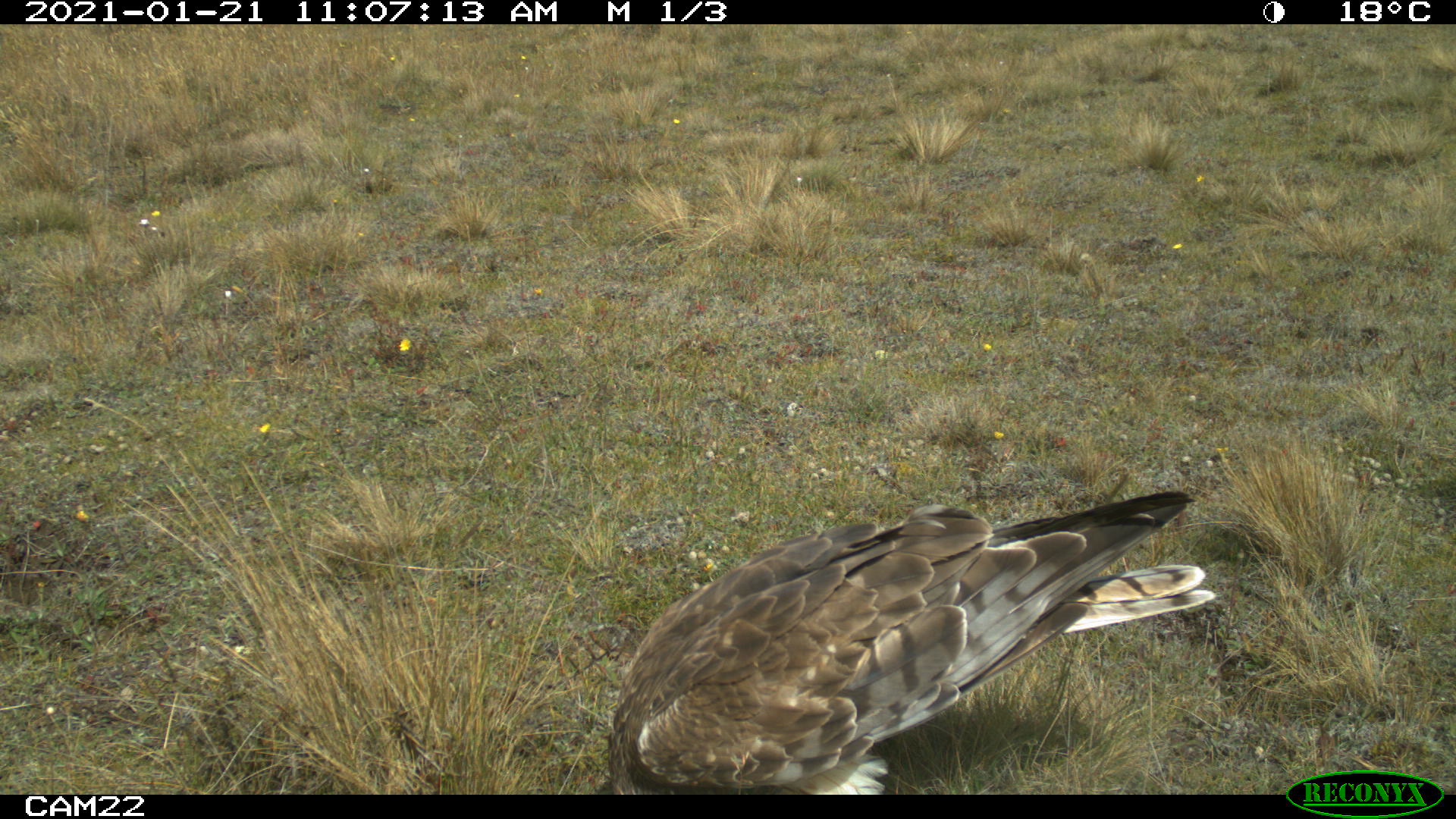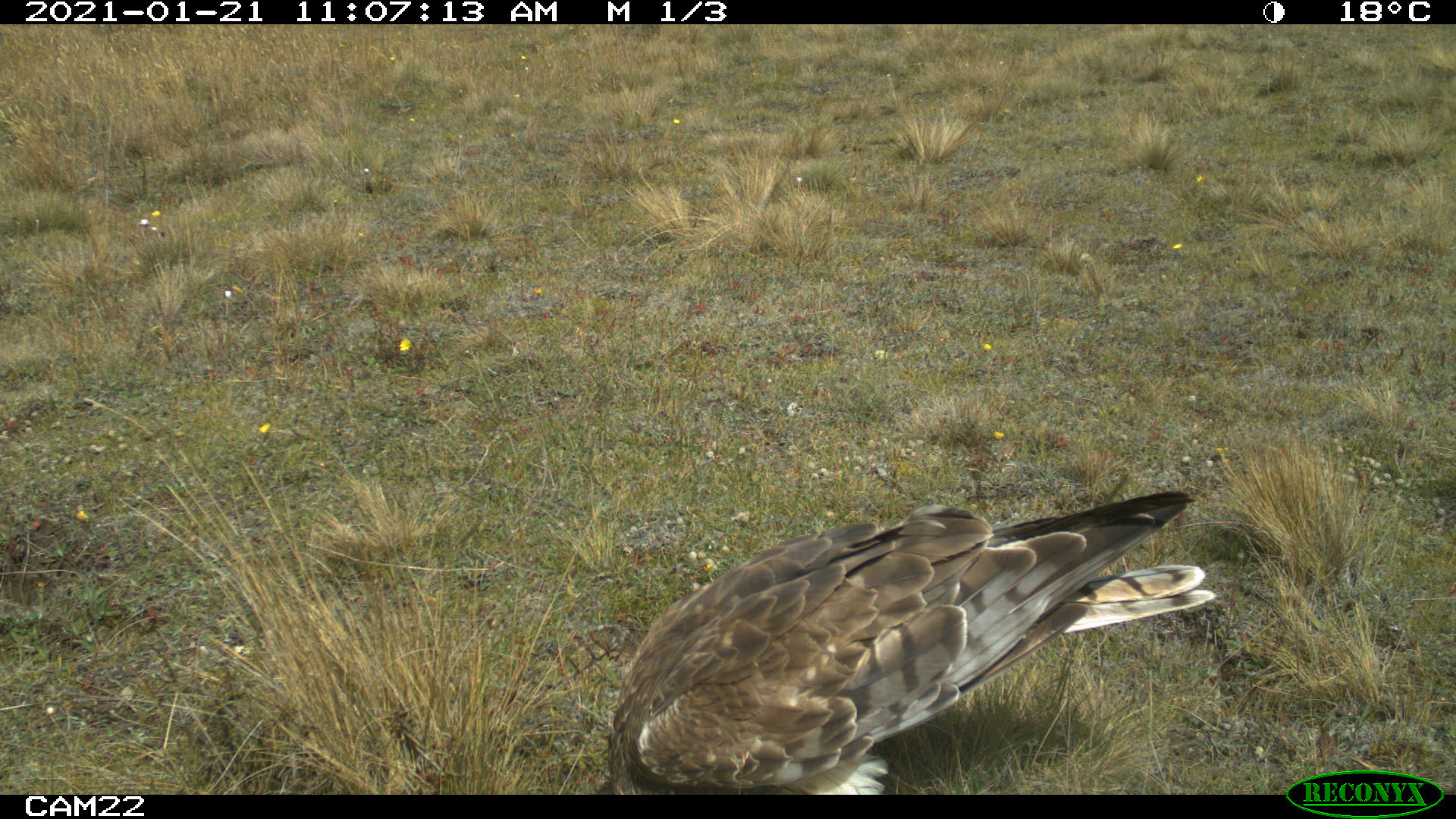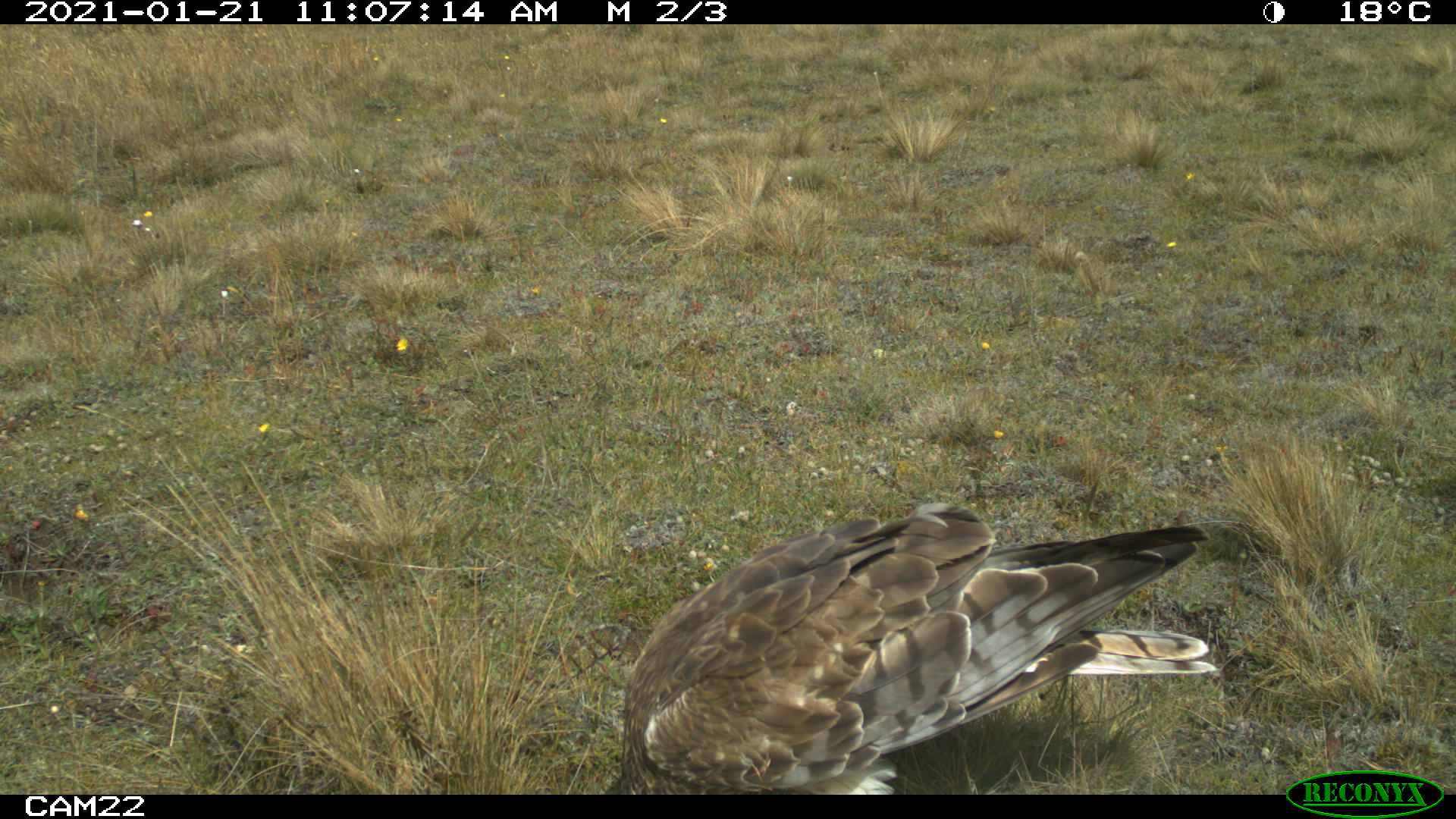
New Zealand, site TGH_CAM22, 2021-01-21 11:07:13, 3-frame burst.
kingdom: Animalia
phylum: Chordata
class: Aves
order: Accipitriformes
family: Accipitridae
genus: Circus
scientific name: Circus approximans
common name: swamp harrier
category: harrier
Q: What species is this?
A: Harrier (swamp harrier) (Circus approximans).